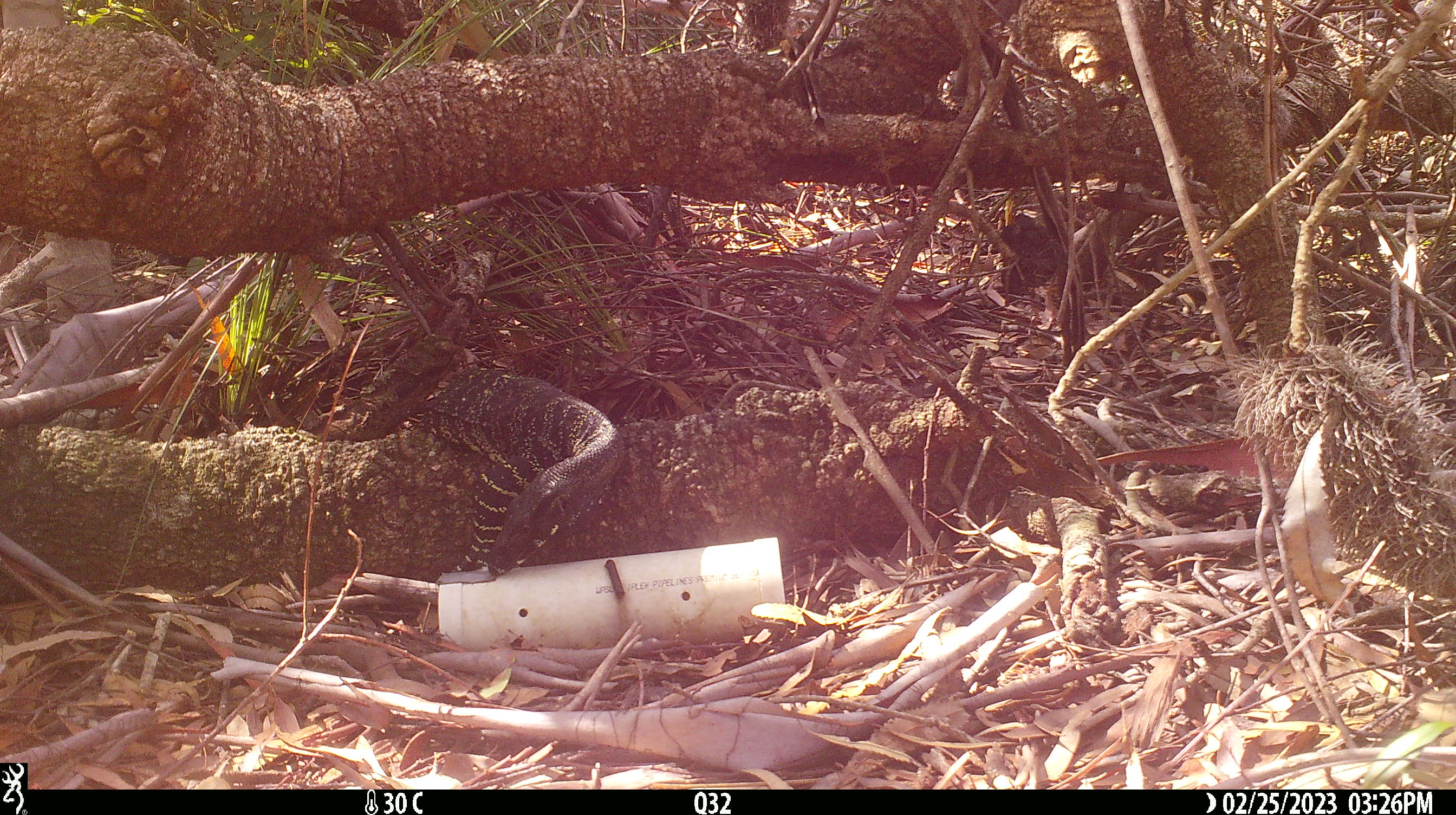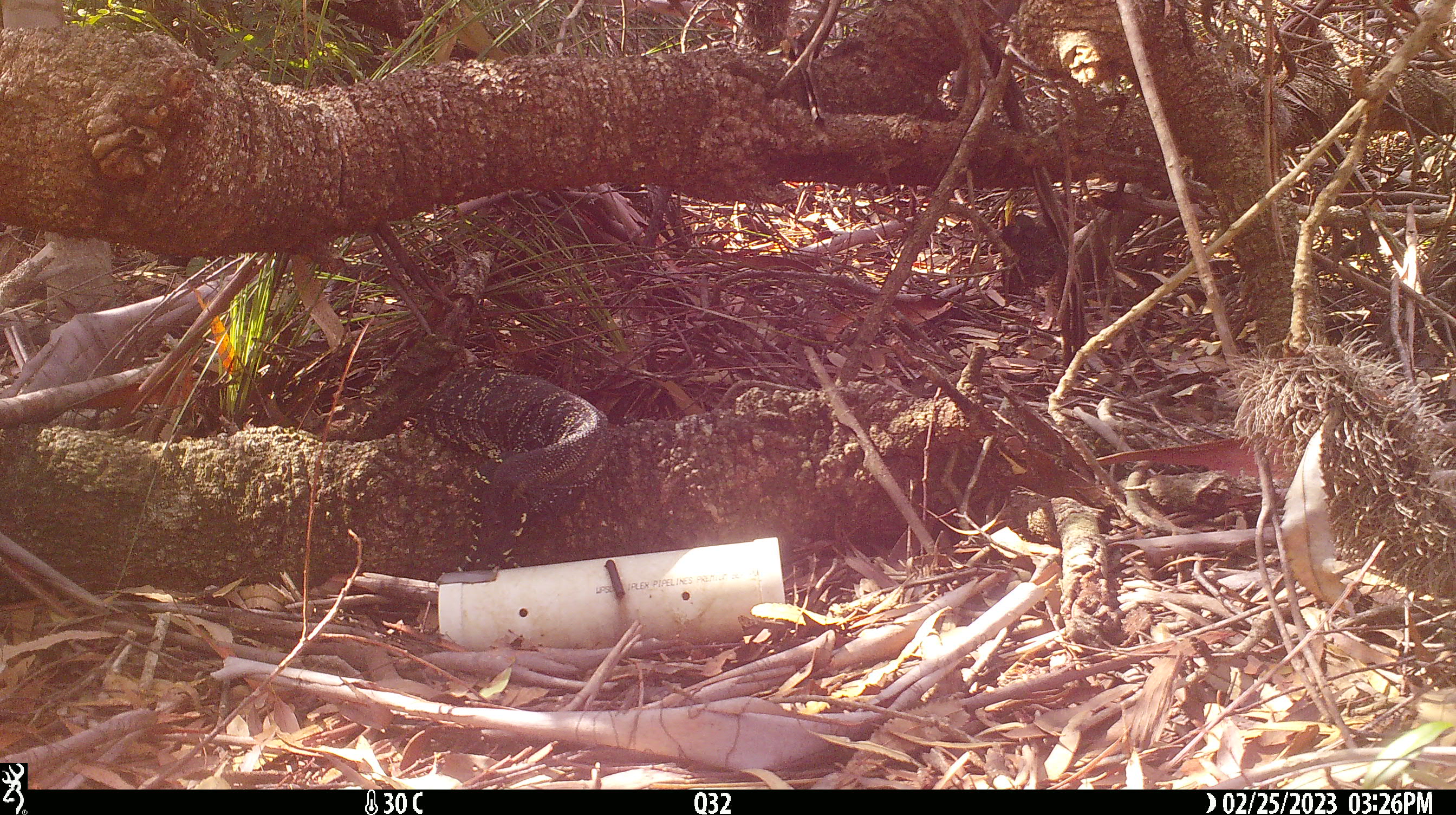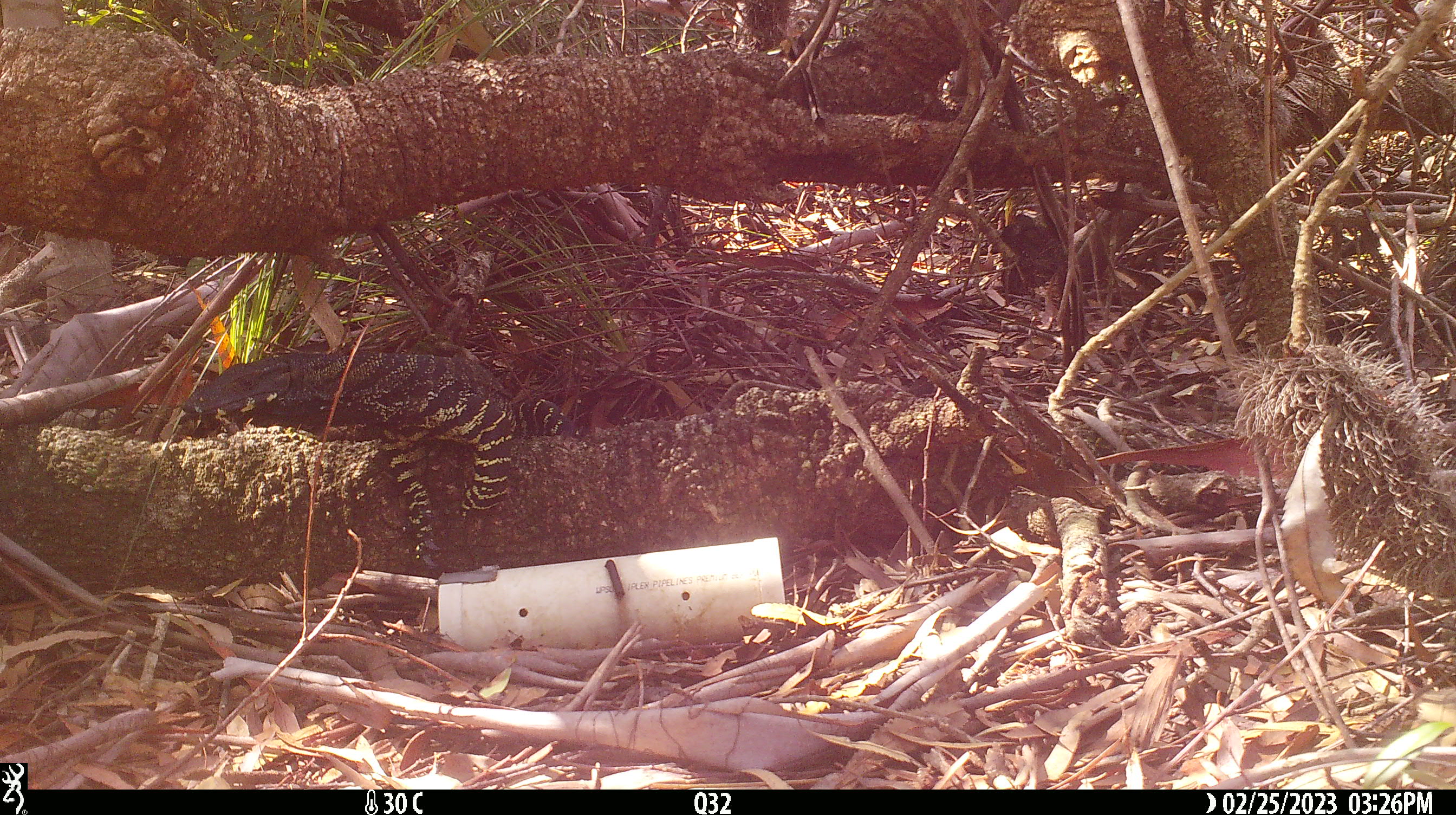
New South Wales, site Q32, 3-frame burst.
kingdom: Animalia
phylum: Chordata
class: Reptilia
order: Squamata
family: Varanidae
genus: Varanus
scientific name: Varanus varius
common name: lace monitor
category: goanna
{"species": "goanna (lace monitor) (Varanus varius)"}